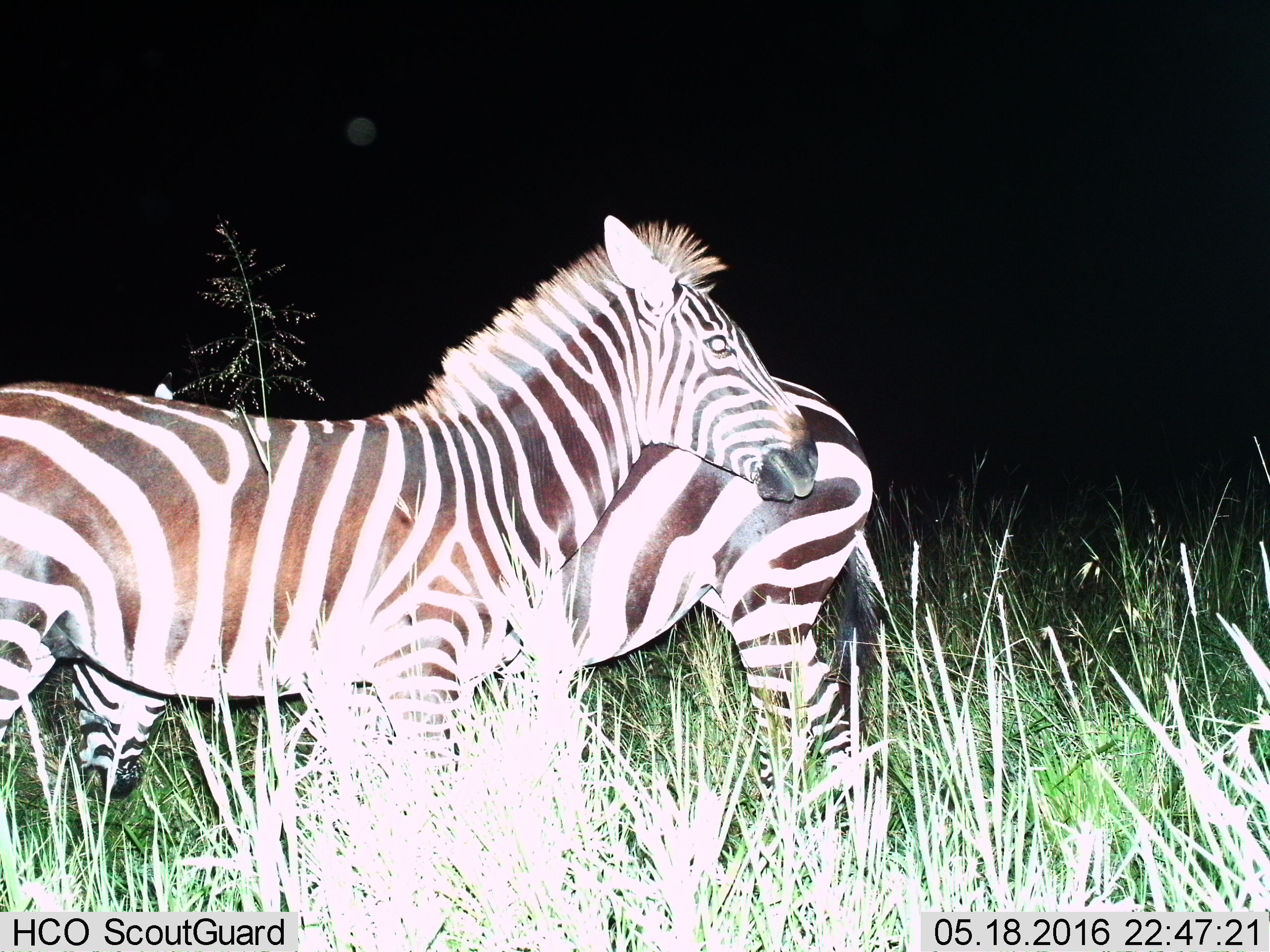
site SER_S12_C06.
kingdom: Animalia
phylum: Chordata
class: Mammalia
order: Perissodactyla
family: Equidae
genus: Equus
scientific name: Equus quagga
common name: plains zebra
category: zebraplains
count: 2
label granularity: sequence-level